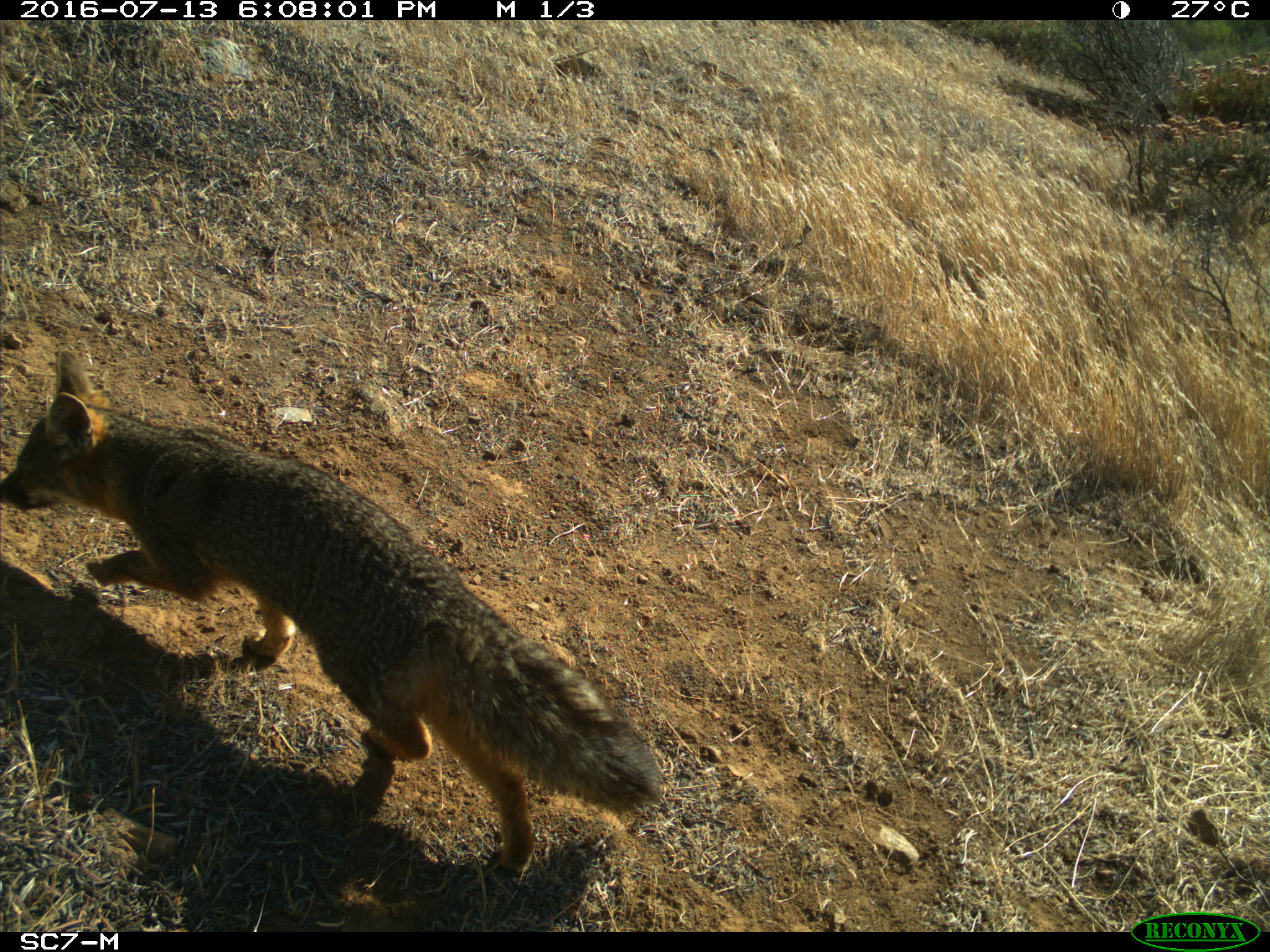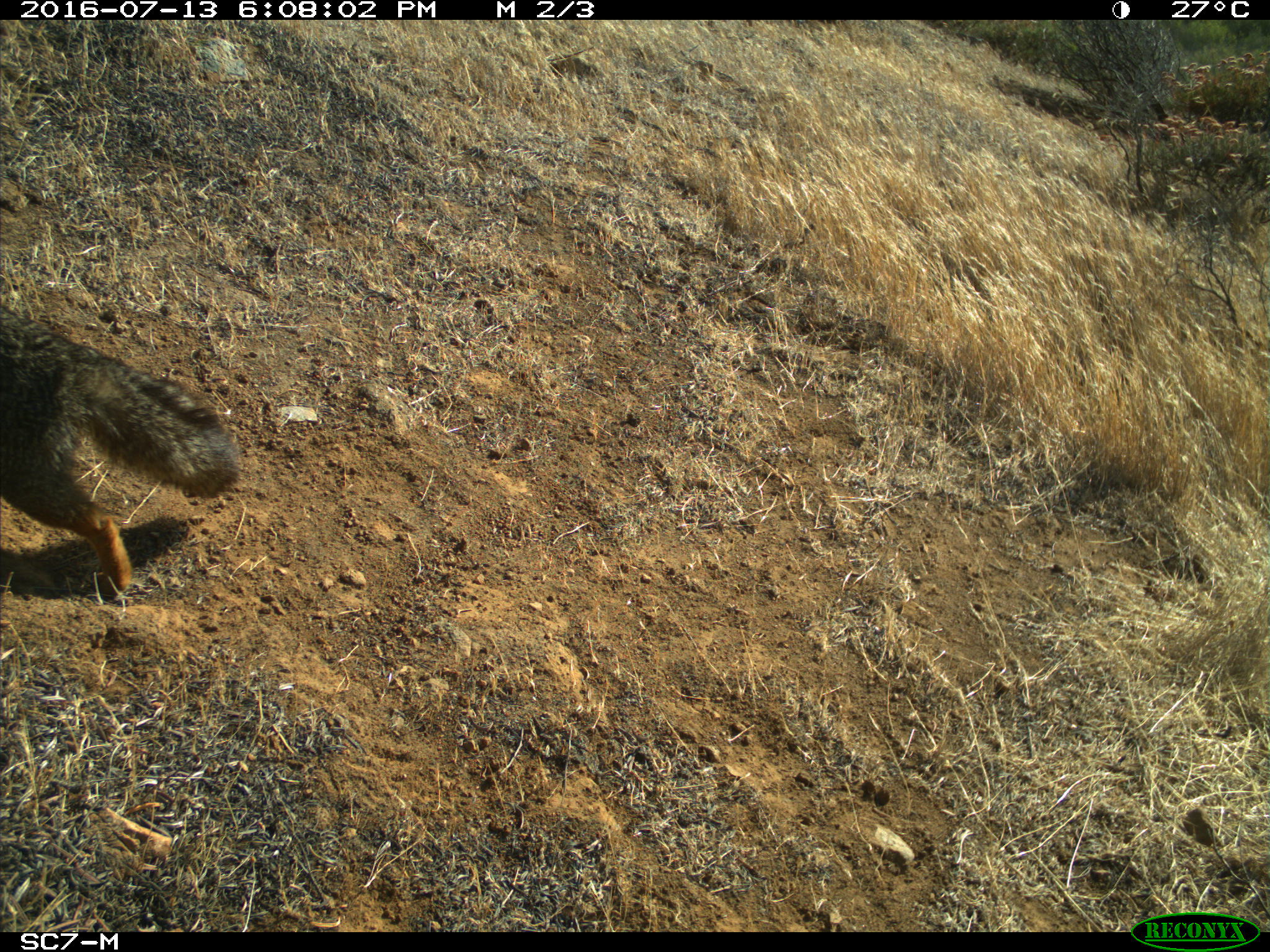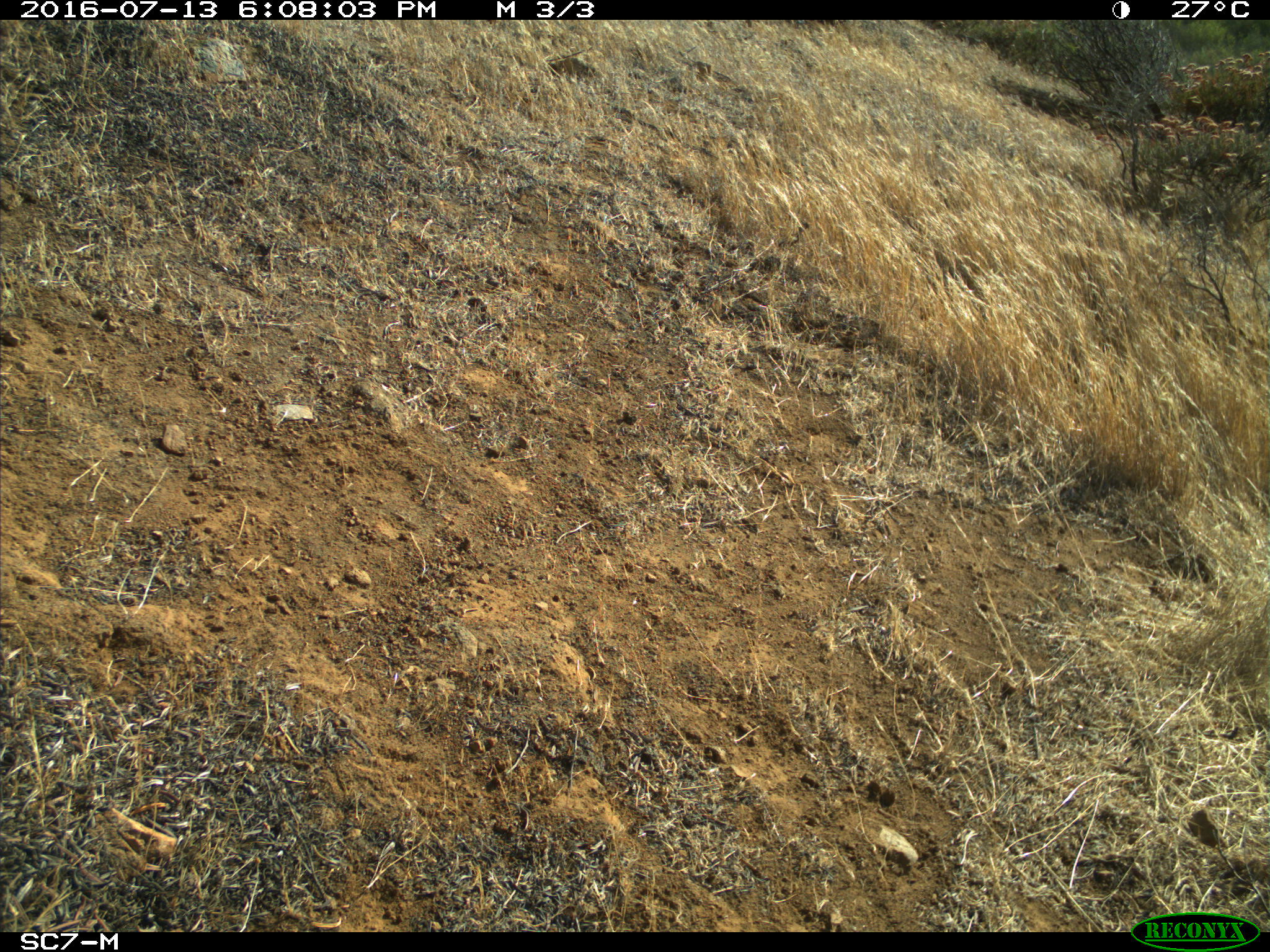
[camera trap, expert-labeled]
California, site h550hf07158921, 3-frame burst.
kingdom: Animalia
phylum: Chordata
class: Mammalia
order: Carnivora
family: Canidae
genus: Urocyon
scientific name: Urocyon littoralis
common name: island fox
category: fox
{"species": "fox (island fox) (Urocyon littoralis)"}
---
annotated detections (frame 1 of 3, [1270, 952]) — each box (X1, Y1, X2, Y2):
fox: (0, 343, 663, 878)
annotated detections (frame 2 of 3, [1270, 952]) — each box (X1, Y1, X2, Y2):
fox: (0, 304, 240, 601)